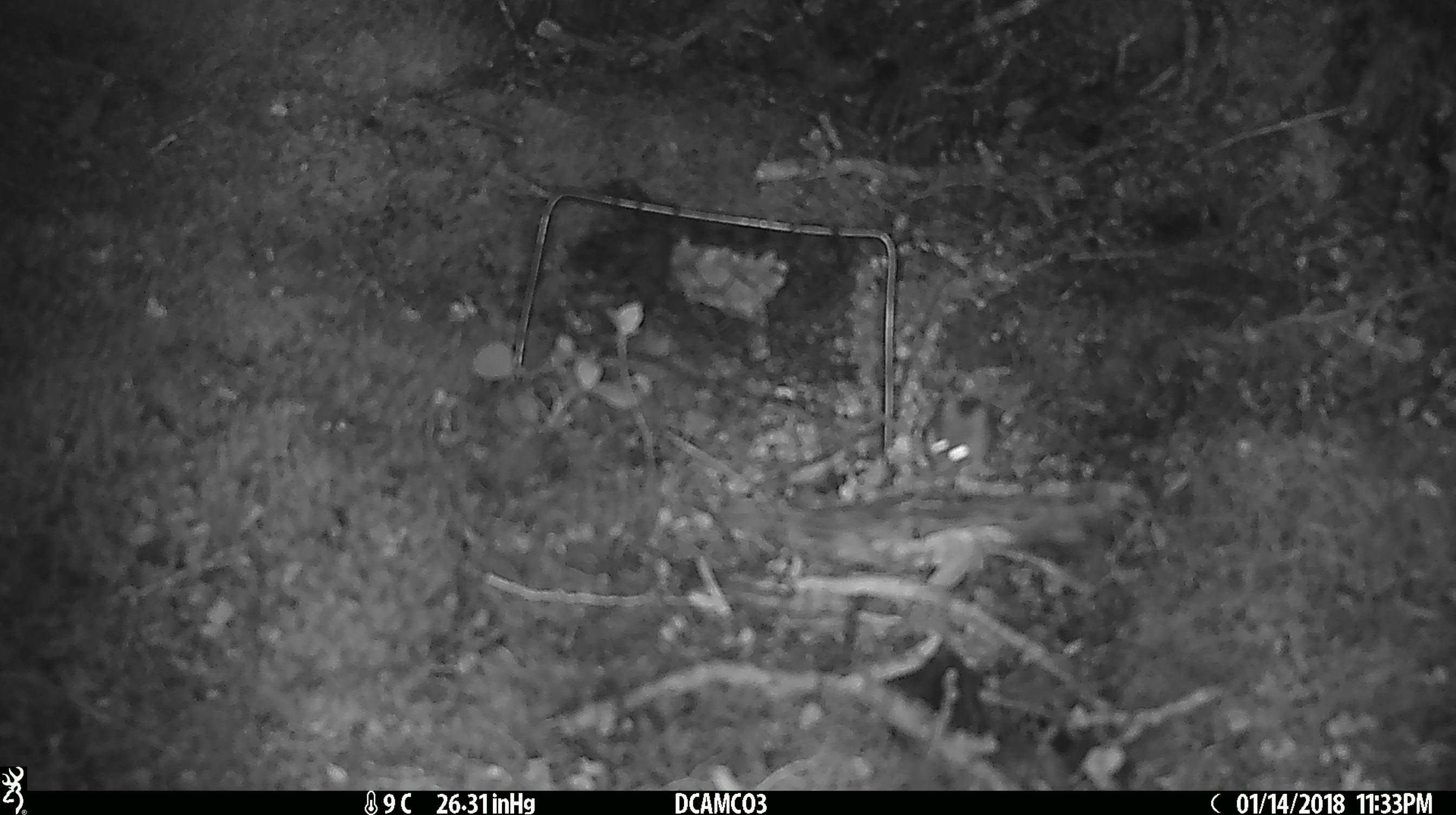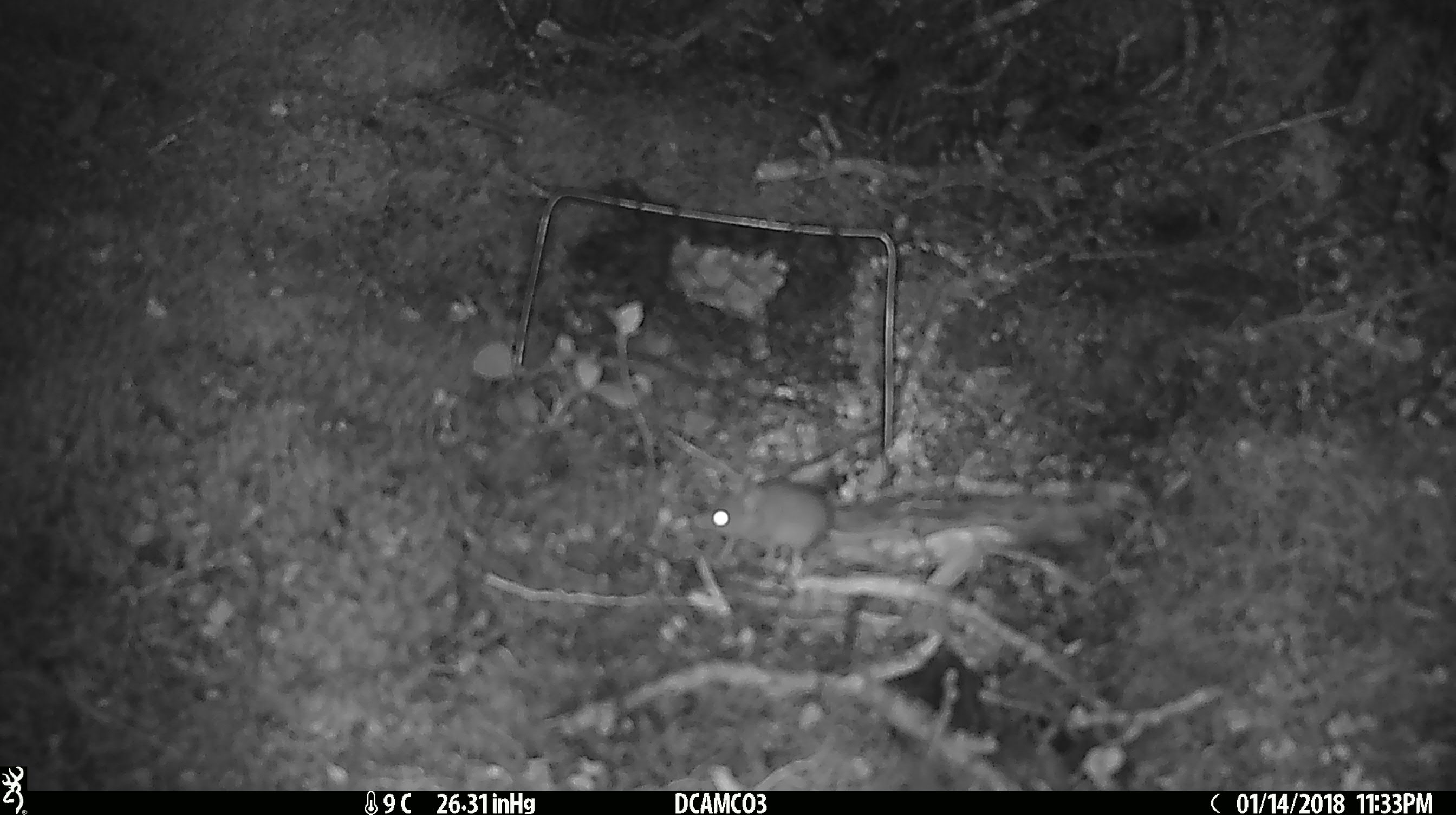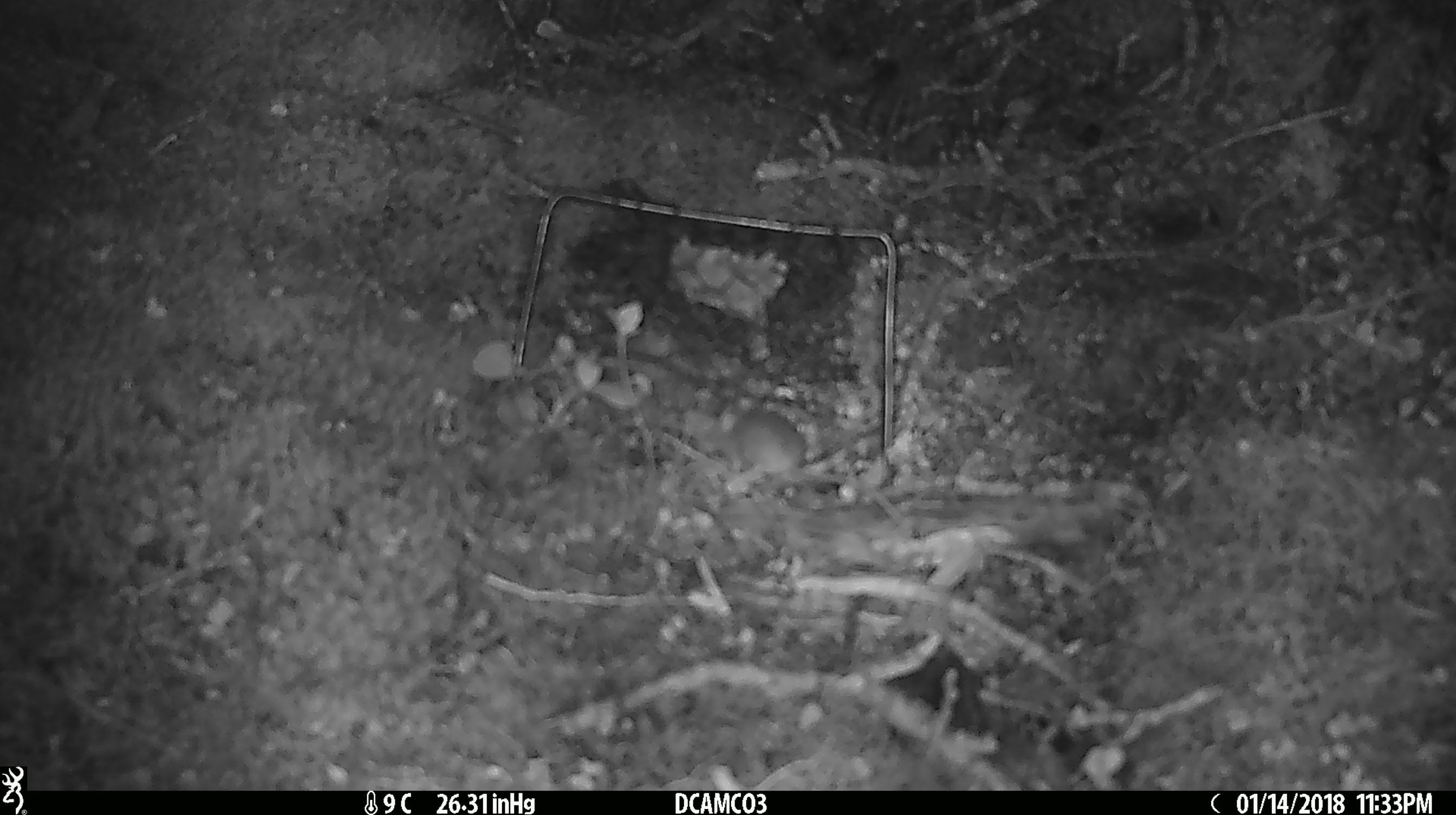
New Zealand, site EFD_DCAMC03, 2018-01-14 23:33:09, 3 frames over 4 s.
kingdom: Animalia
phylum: Chordata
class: Mammalia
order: Rodentia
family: Muridae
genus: Mus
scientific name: Mus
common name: mouse